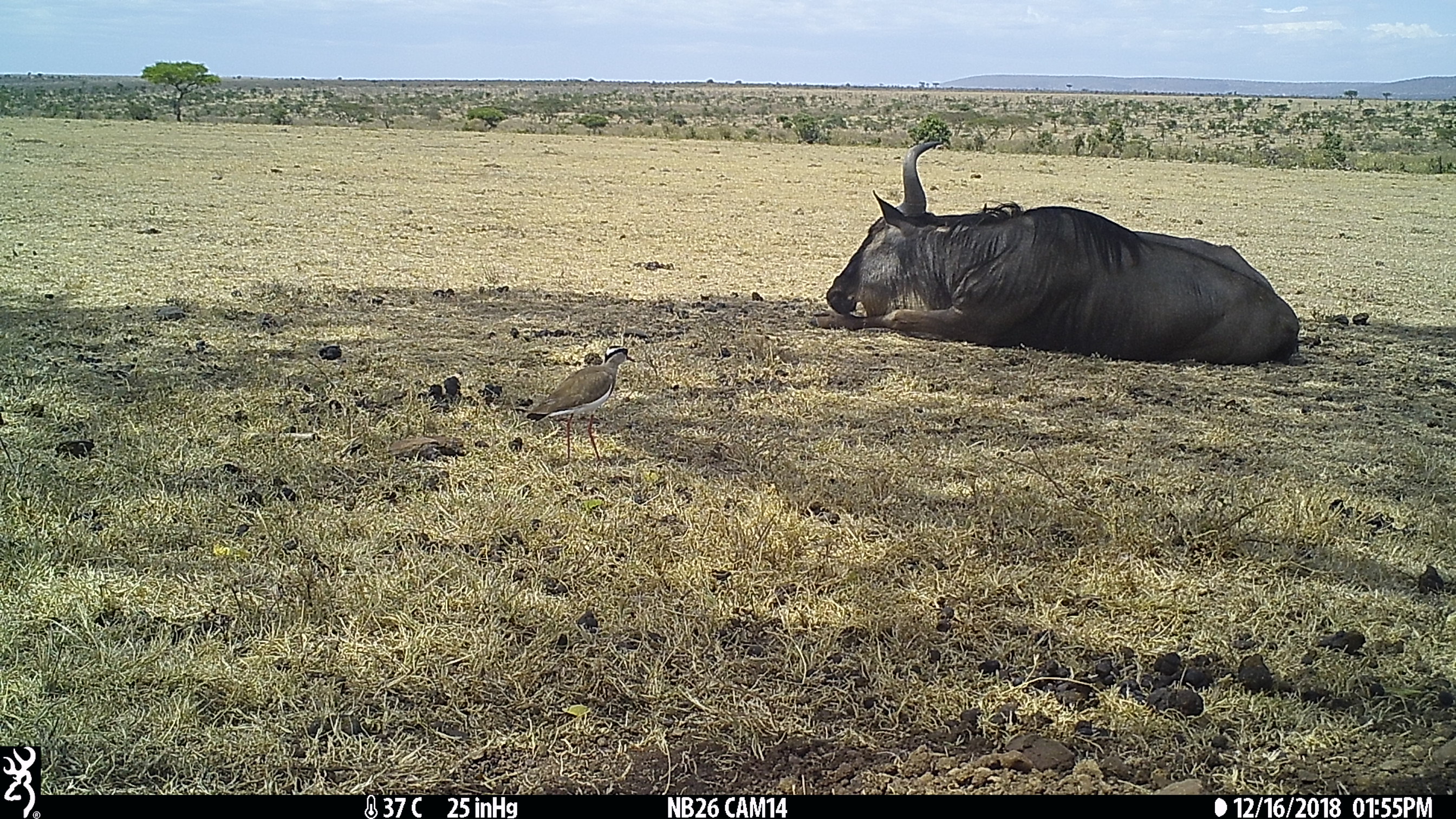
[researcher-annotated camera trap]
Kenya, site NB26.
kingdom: Animalia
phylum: Chordata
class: Aves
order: Charadriiformes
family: Charadriidae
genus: Vanellus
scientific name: Vanellus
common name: lapwing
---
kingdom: Animalia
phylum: Chordata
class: Mammalia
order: Artiodactyla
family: Bovidae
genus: Connochaetes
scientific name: Connochaetes taurinus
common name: blue wildebeest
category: wildebeest